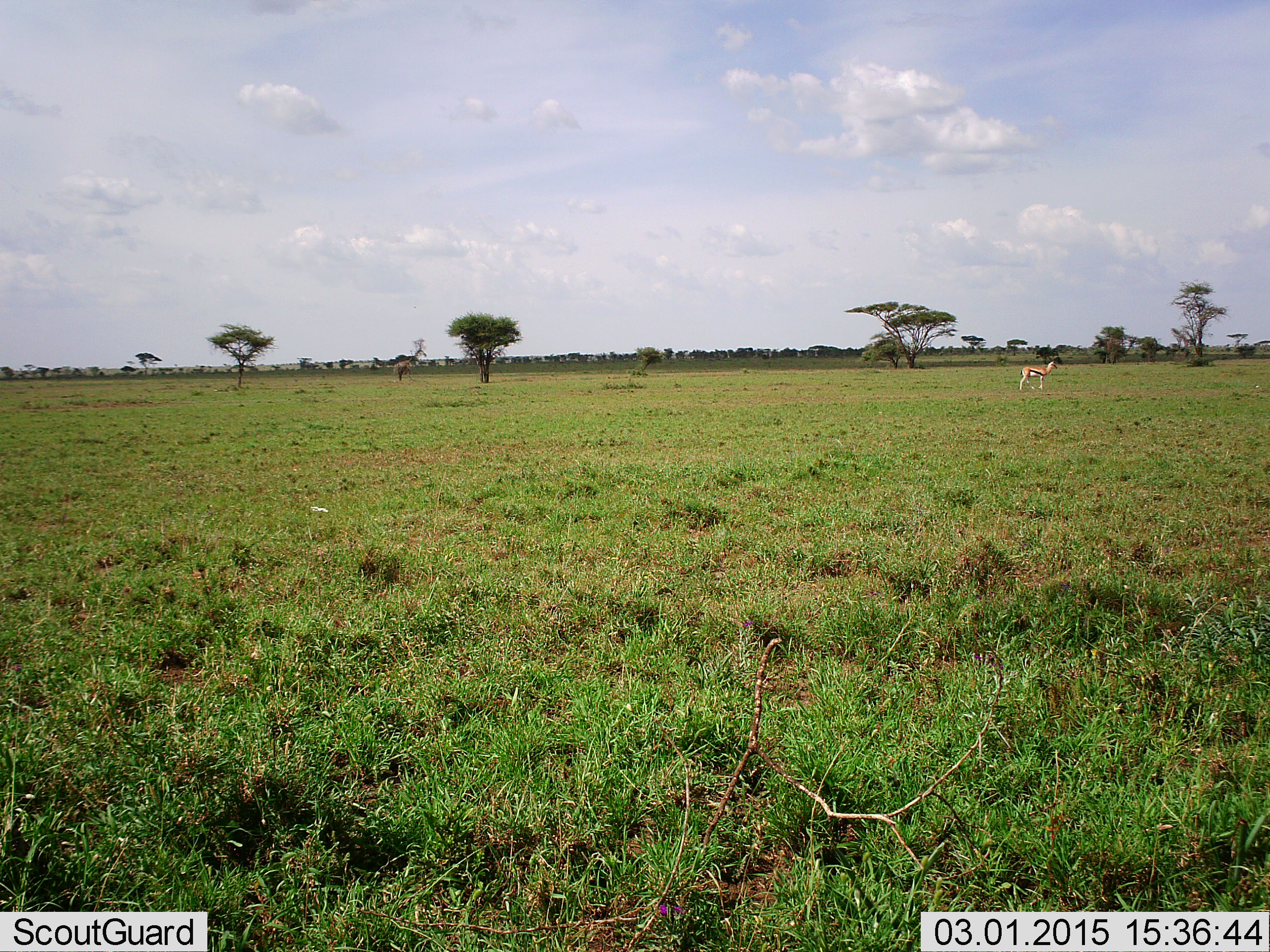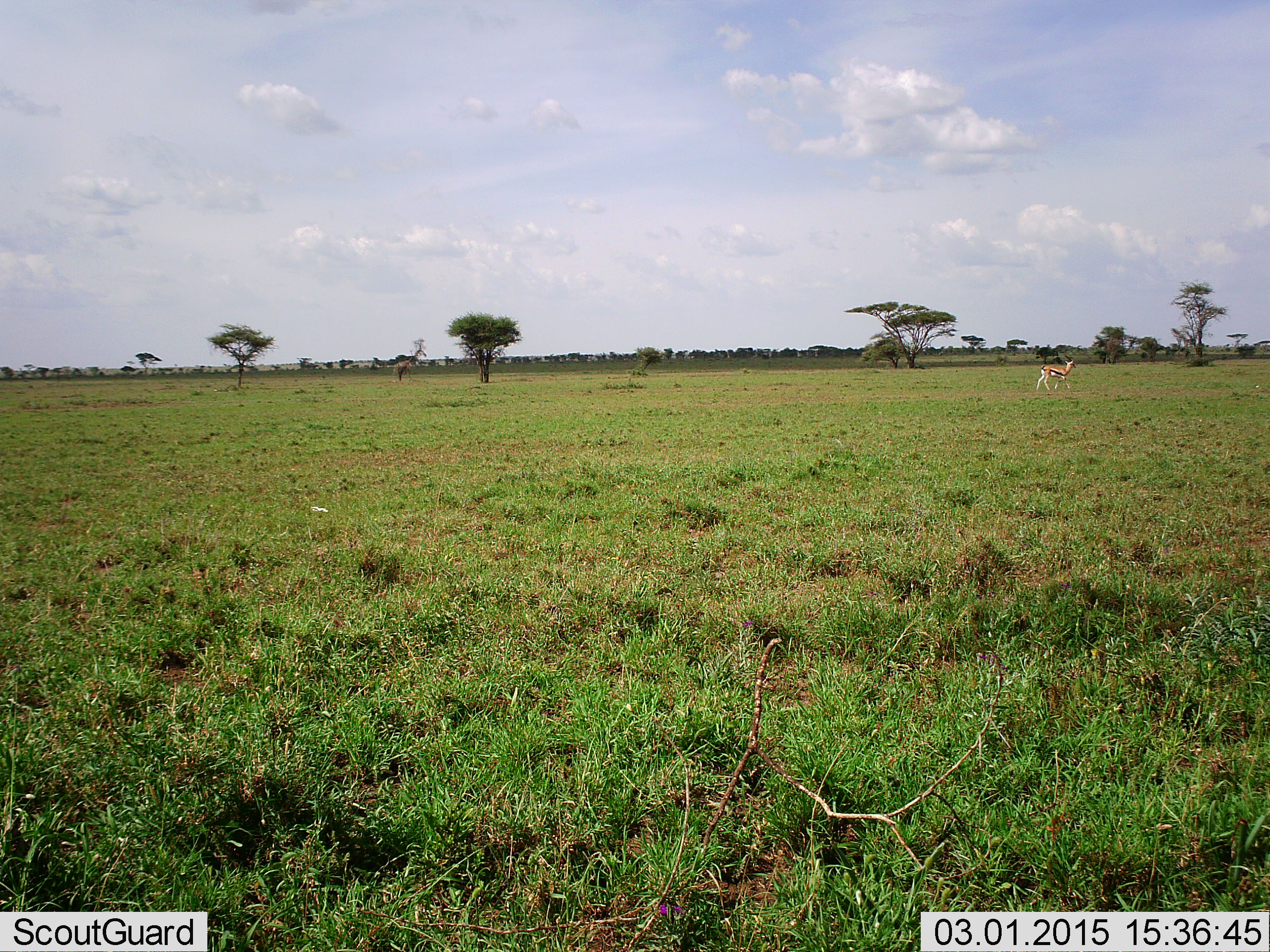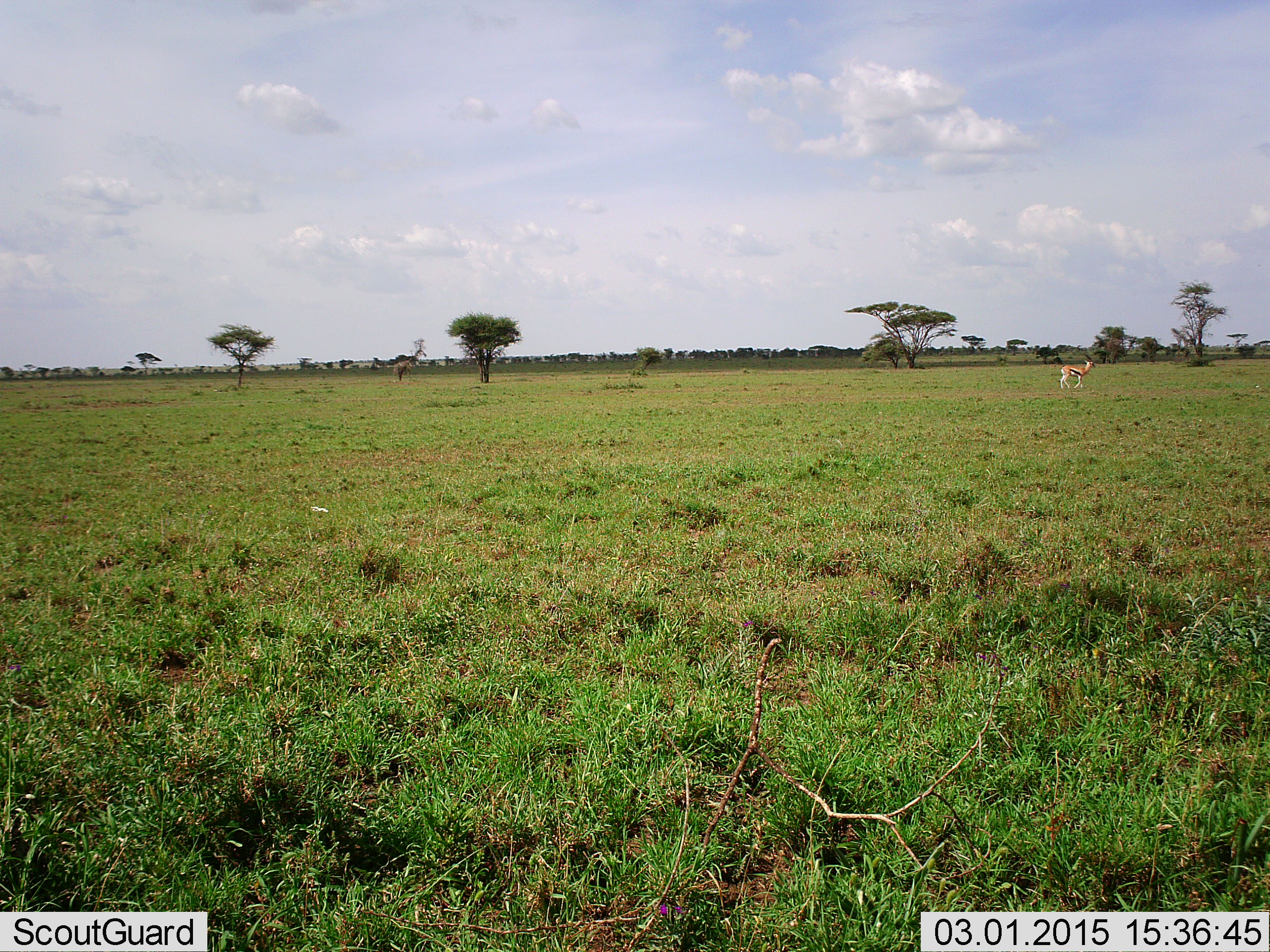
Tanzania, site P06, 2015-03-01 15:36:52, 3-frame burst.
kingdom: Animalia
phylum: Chordata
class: Mammalia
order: Artiodactyla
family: Bovidae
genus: Eudorcas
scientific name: Eudorcas thomsonii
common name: thomson's gazelle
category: gazellethomsons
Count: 1.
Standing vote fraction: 0%.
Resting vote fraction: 0%.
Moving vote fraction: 100%.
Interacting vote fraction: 0%.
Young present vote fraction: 0%.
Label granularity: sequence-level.